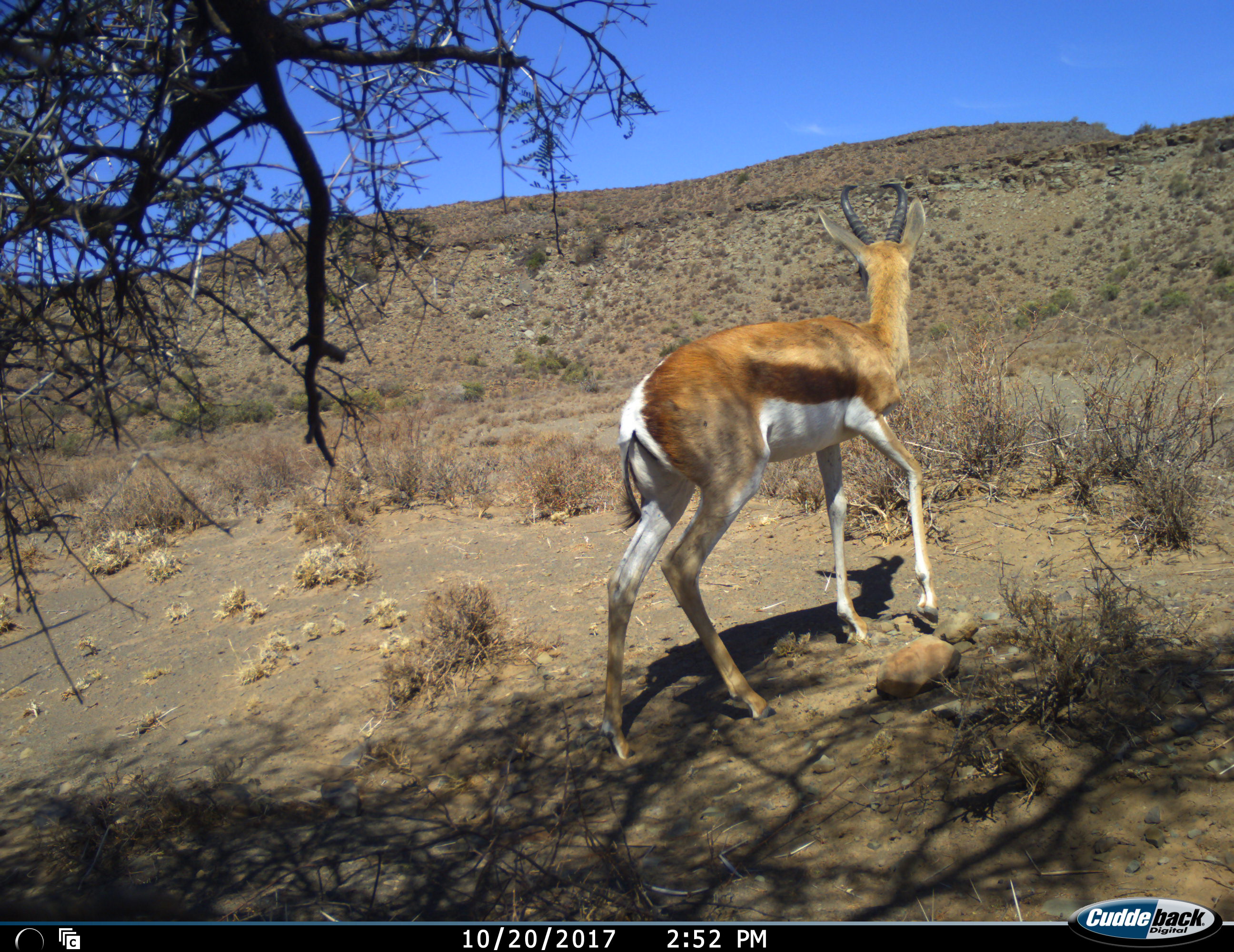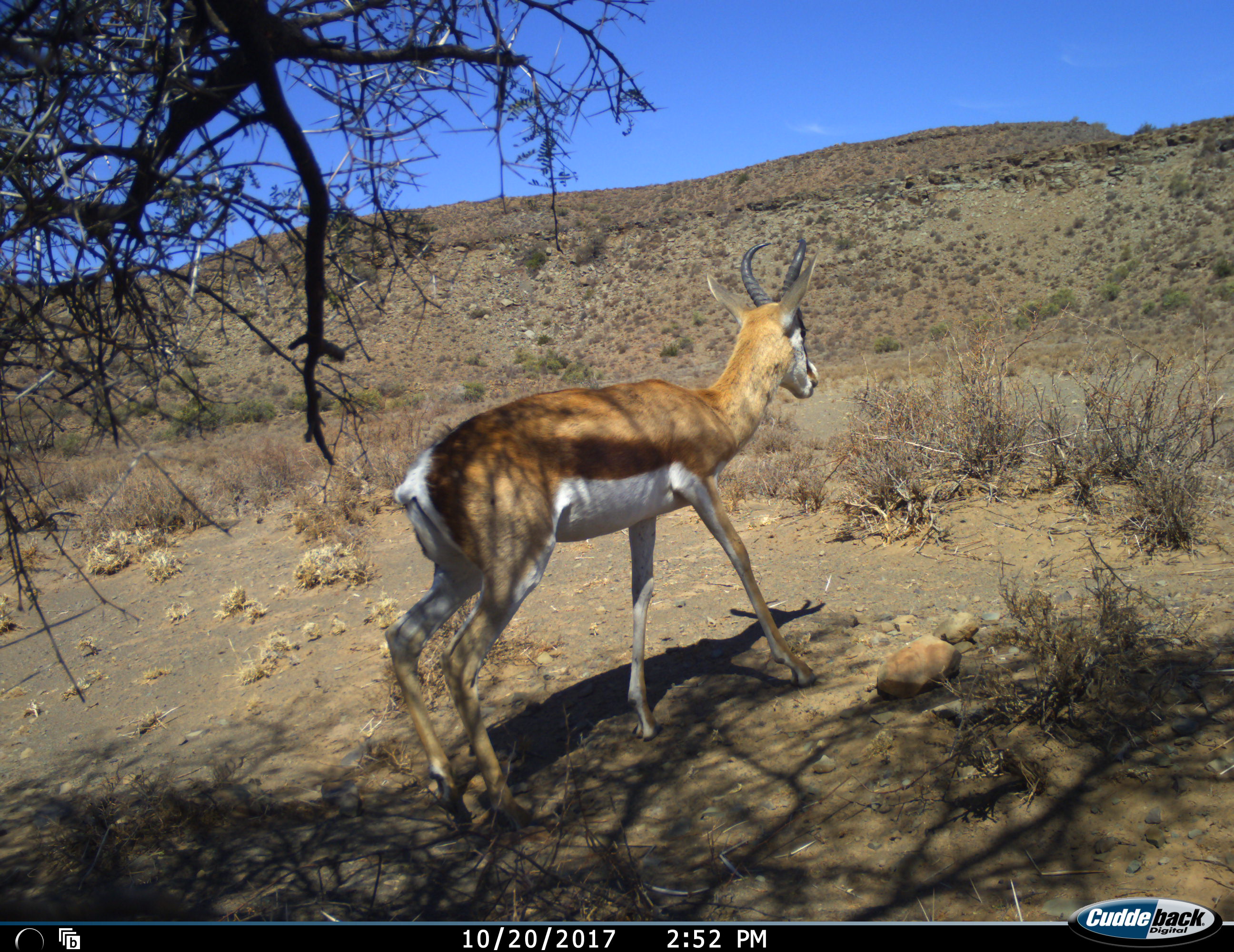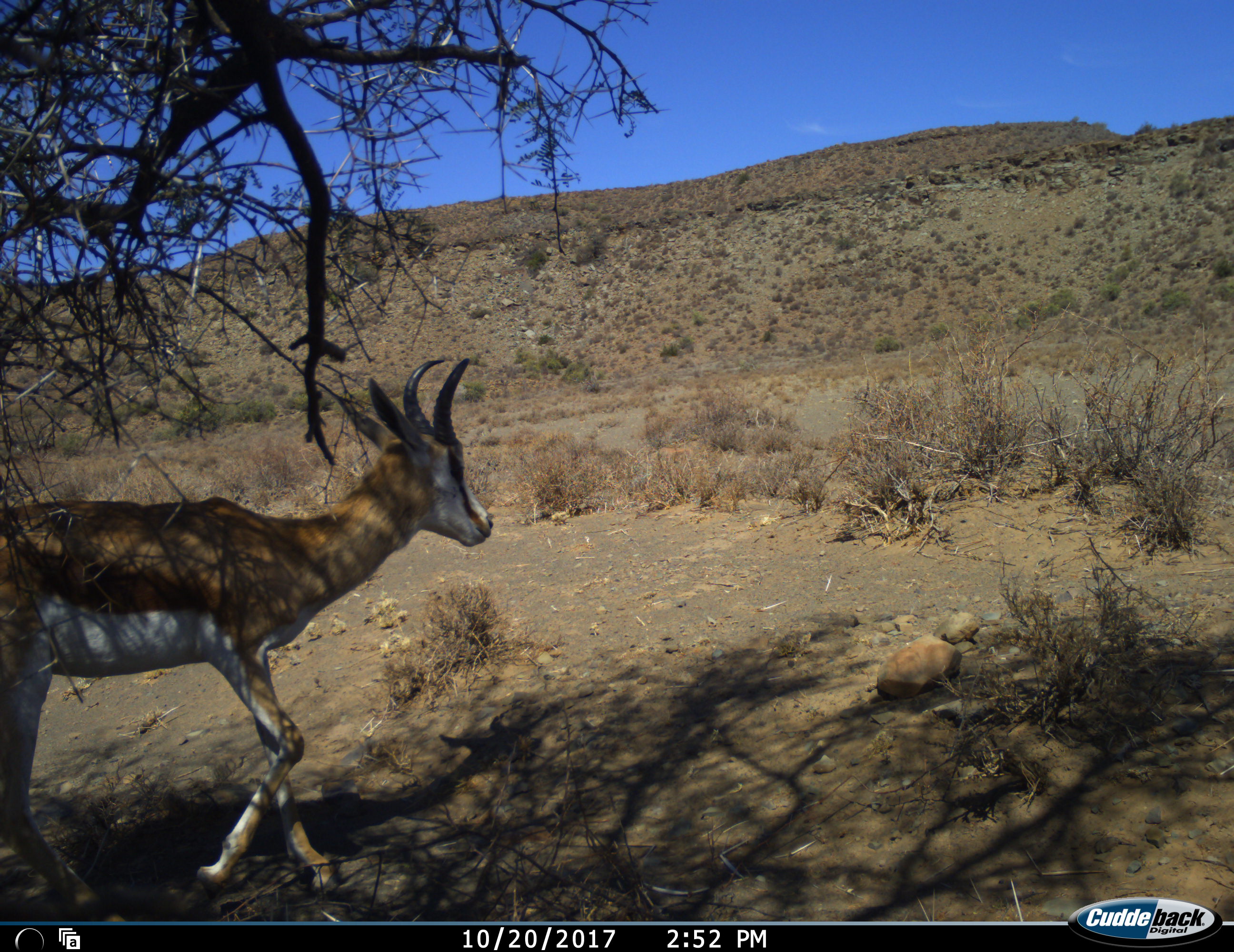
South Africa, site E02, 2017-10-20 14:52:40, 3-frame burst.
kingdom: Animalia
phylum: Chordata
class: Mammalia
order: Artiodactyla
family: Bovidae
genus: Antidorcas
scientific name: Antidorcas marsupialis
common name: springbok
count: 1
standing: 0%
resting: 0%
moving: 100%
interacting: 0%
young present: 0%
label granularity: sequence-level